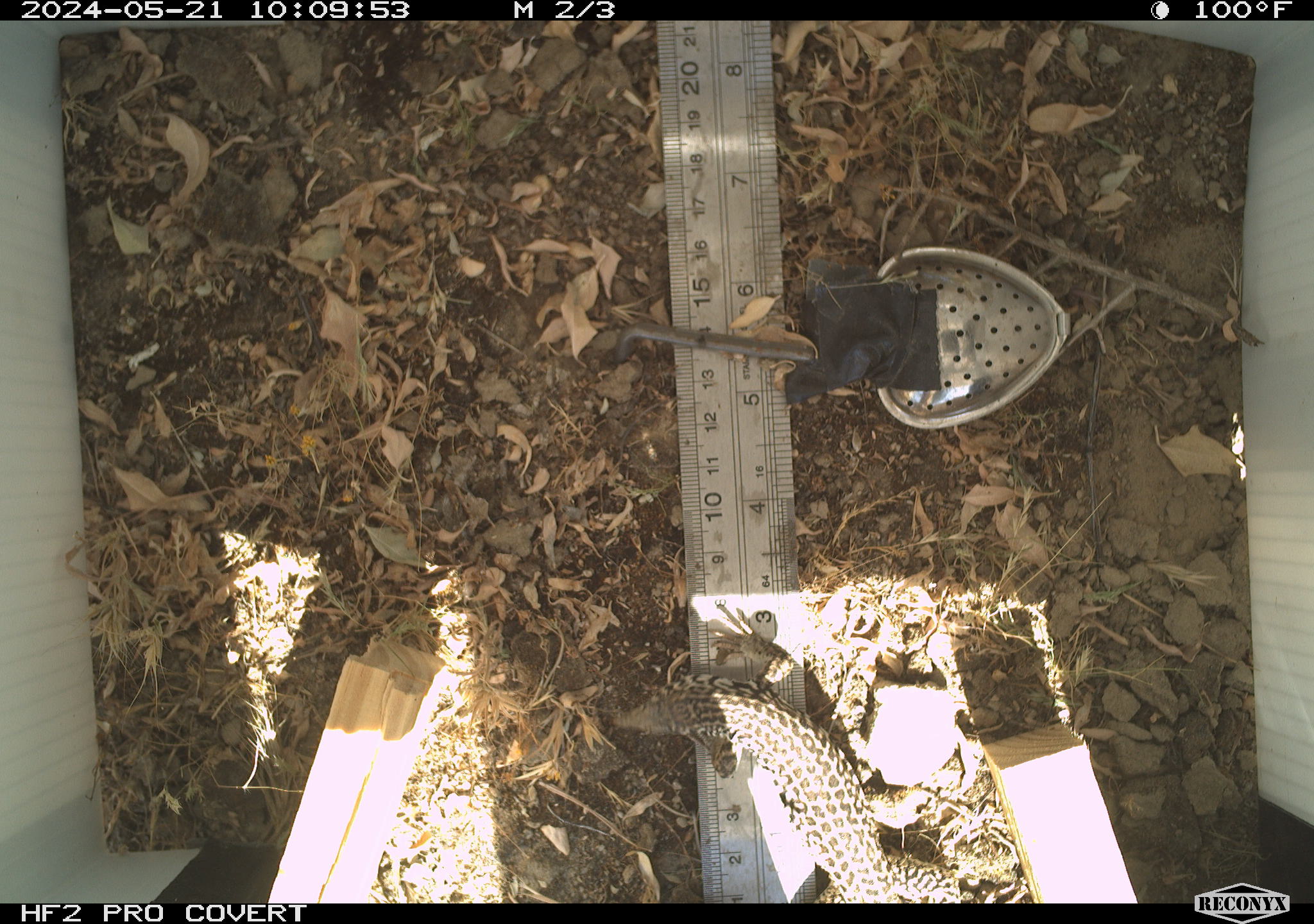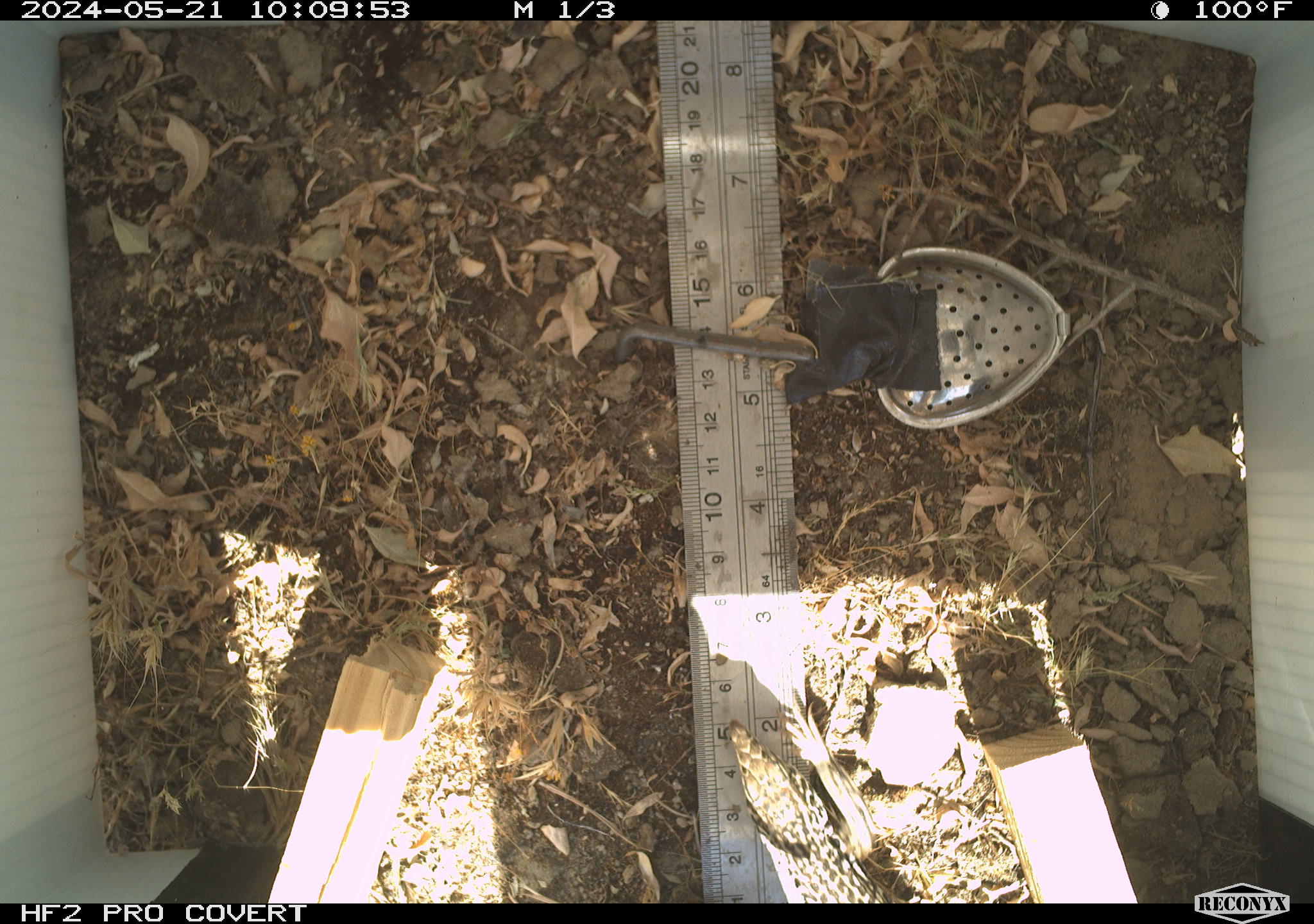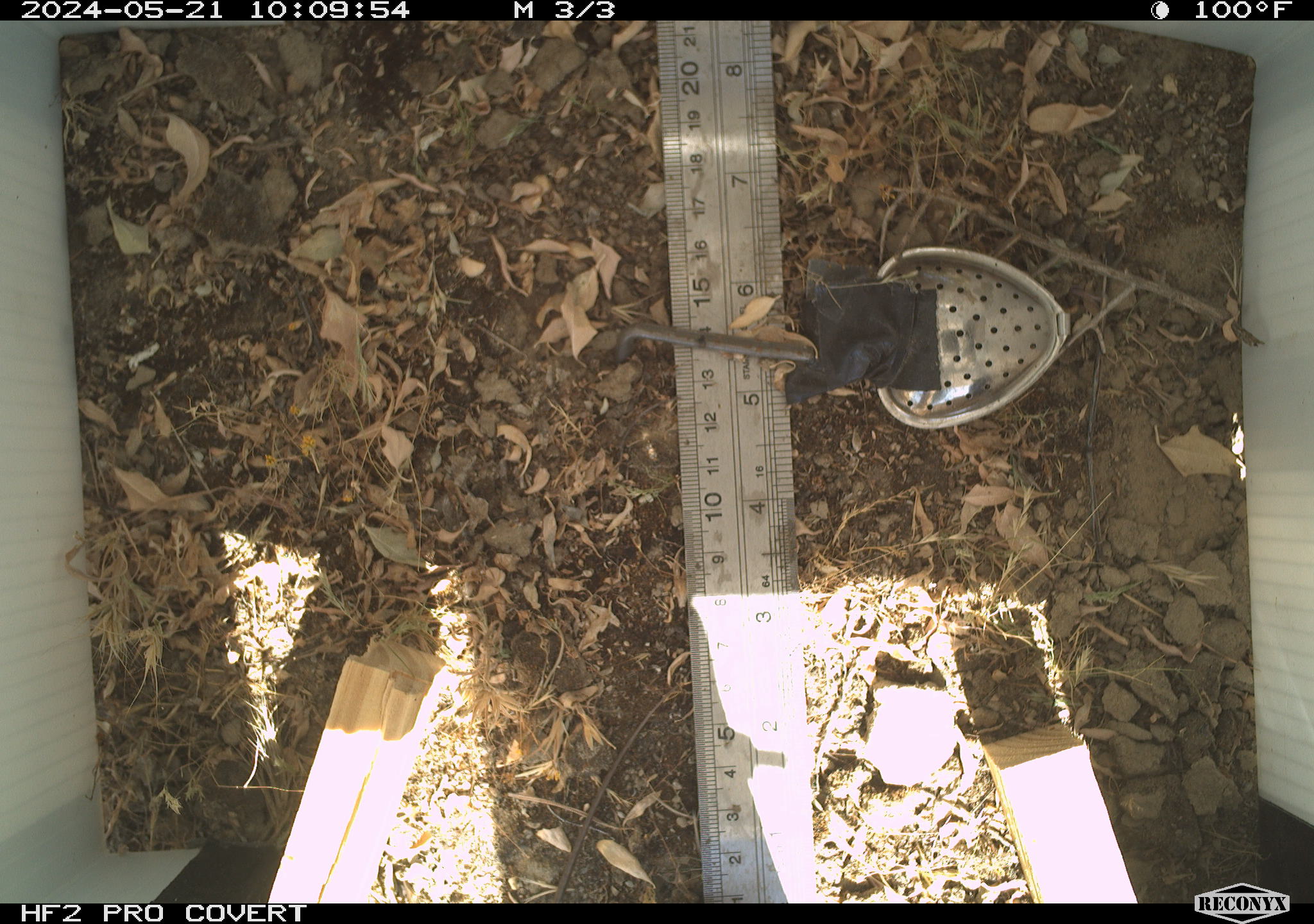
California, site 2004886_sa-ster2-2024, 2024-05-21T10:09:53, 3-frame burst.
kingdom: Animalia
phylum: Chordata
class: Reptilia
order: Squamata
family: Teiidae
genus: Aspidoscelis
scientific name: Aspidoscelis tigris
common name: western whiptail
Western whiptail (Aspidoscelis tigris).